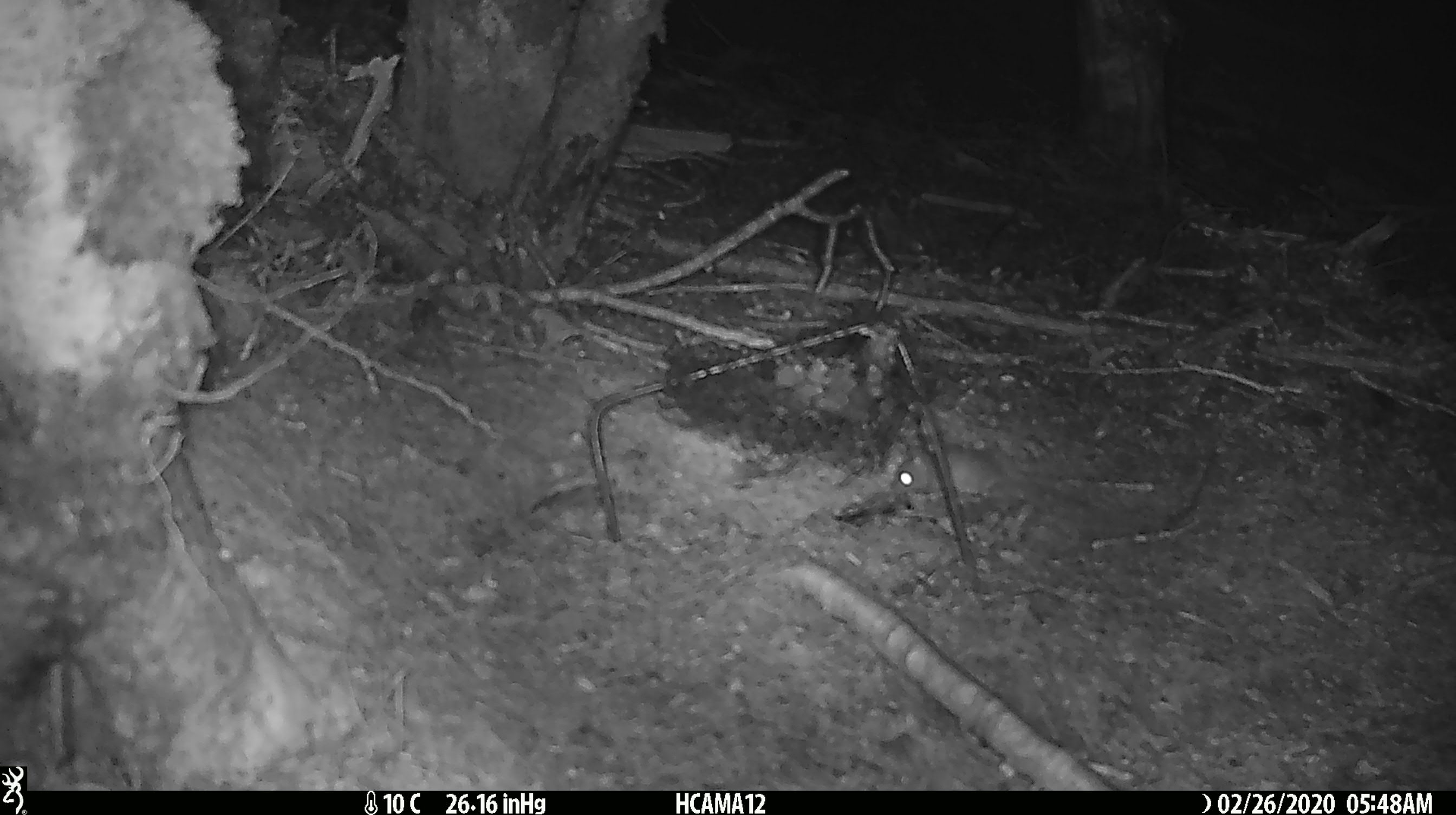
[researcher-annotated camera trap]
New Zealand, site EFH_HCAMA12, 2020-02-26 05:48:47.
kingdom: Animalia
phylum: Chordata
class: Mammalia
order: Rodentia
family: Muridae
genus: Mus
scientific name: Mus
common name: mouse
Mouse (Mus).